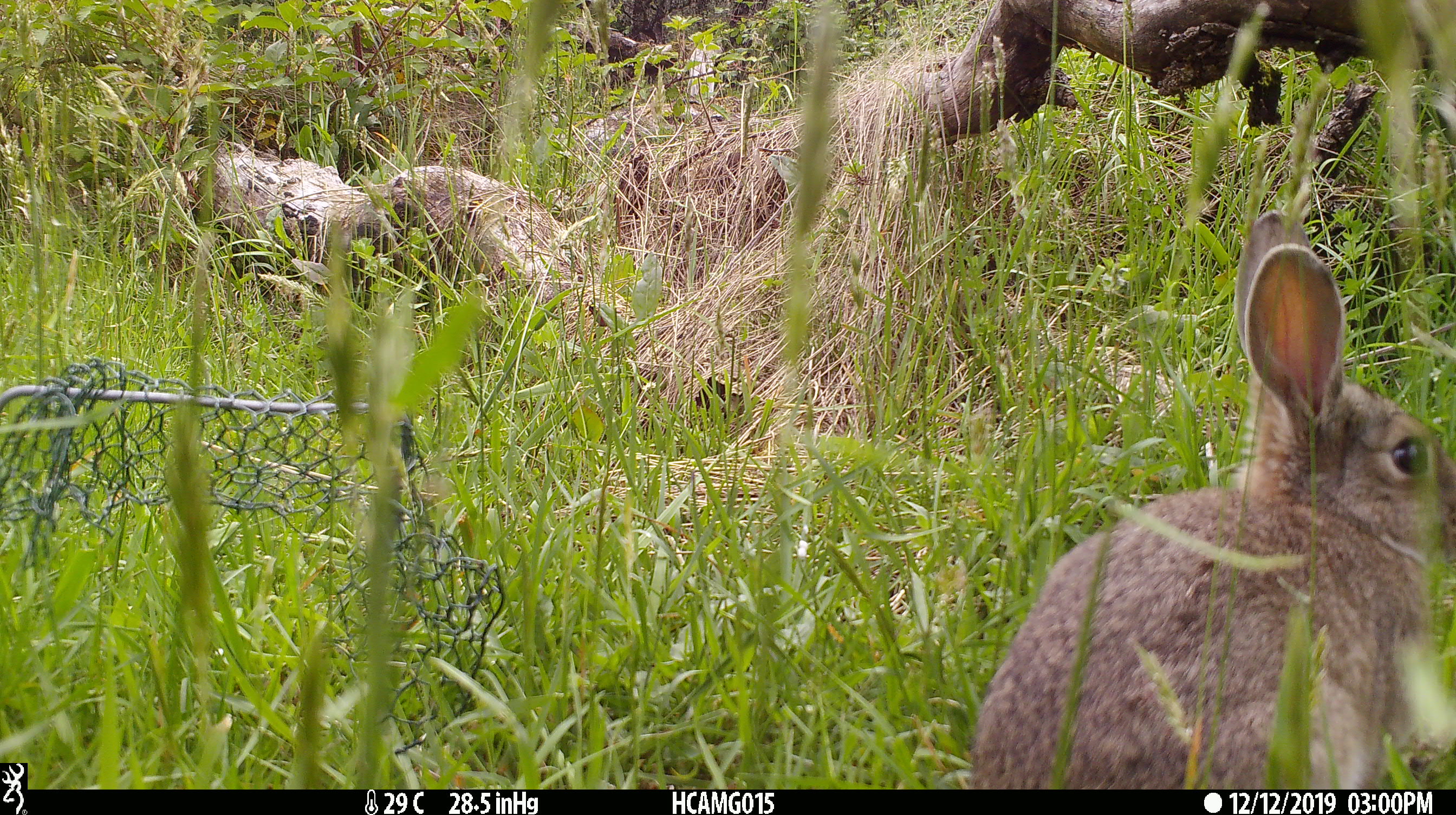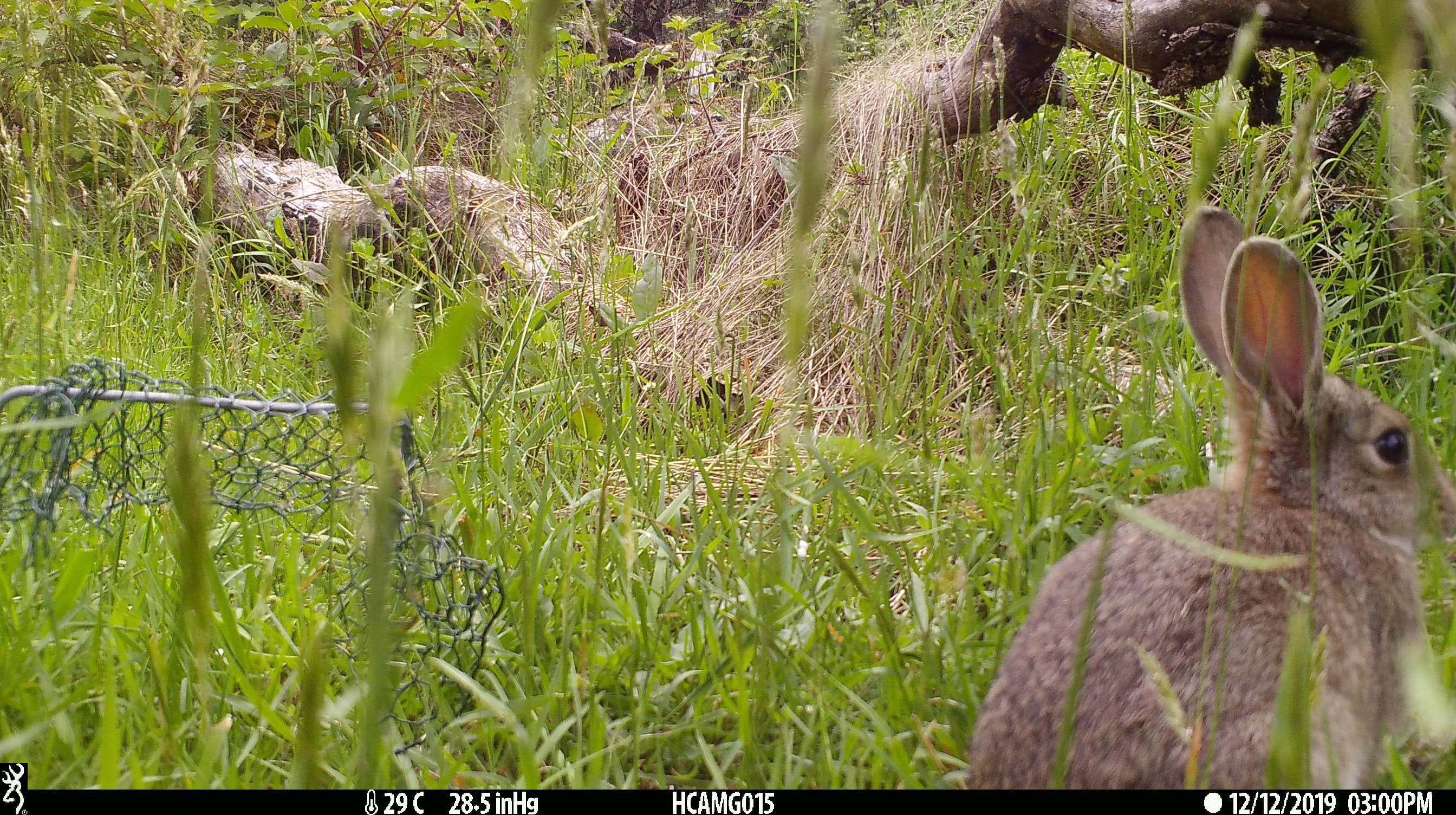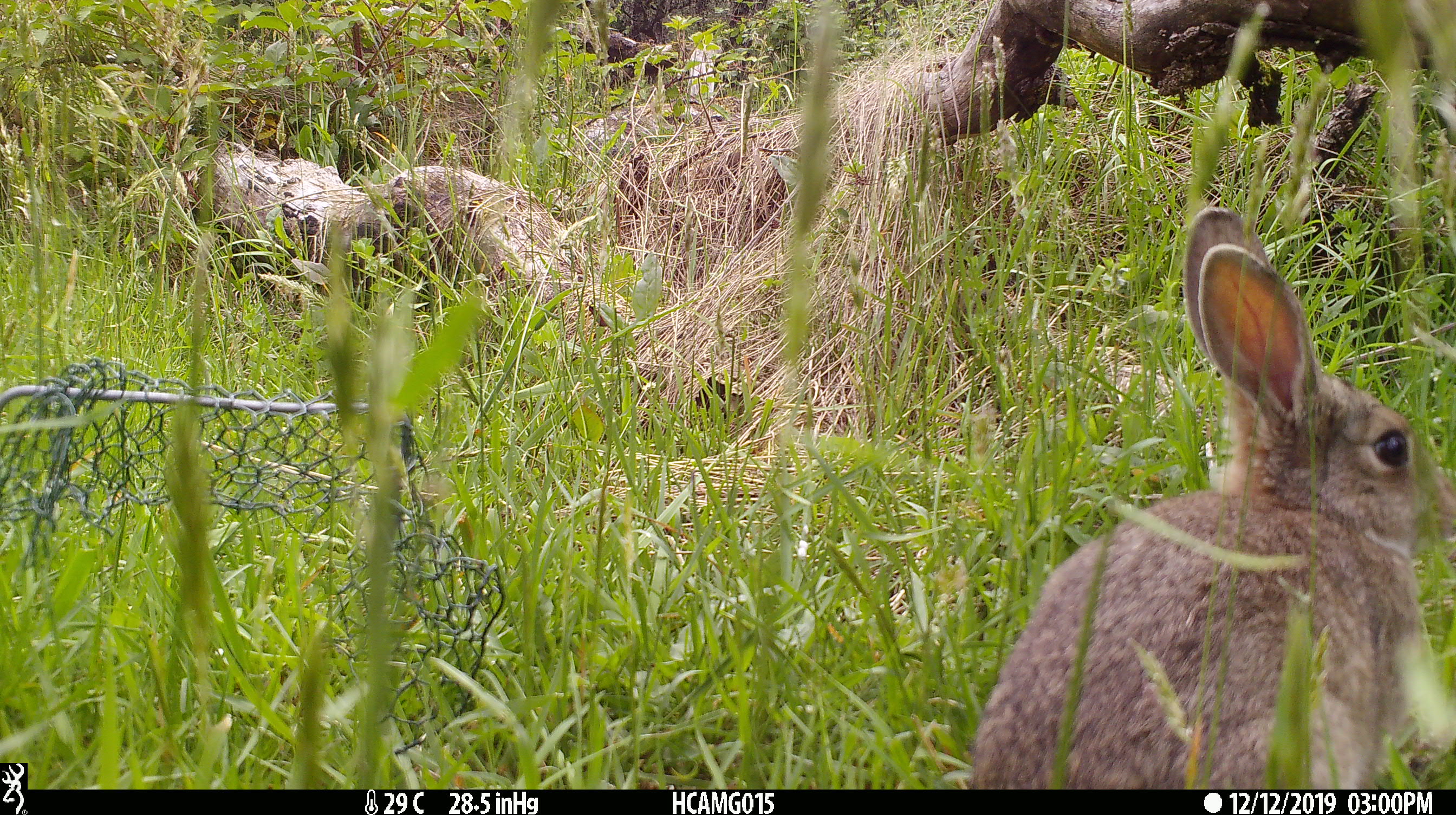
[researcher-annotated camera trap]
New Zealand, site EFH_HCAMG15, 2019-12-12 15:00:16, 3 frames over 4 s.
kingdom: Animalia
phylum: Chordata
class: Mammalia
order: Lagomorpha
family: Leporidae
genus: Oryctolagus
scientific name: Oryctolagus cuniculus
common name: european rabbit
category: rabbit